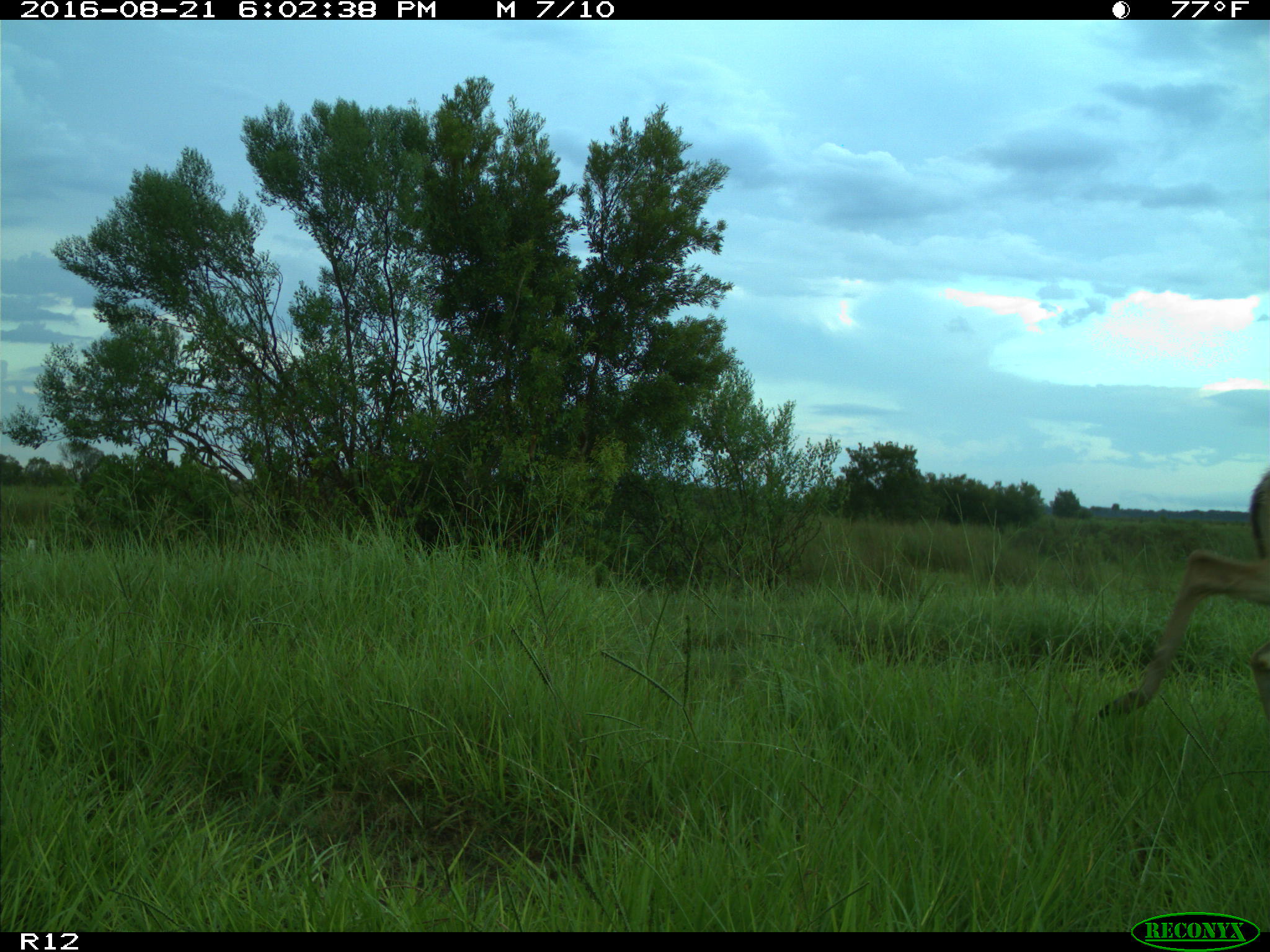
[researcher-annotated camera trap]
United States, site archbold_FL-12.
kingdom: Animalia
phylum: Chordata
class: Mammalia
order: Artiodactyla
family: Cervidae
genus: Odocoileus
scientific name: Odocoileus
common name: deer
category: unidentified deer